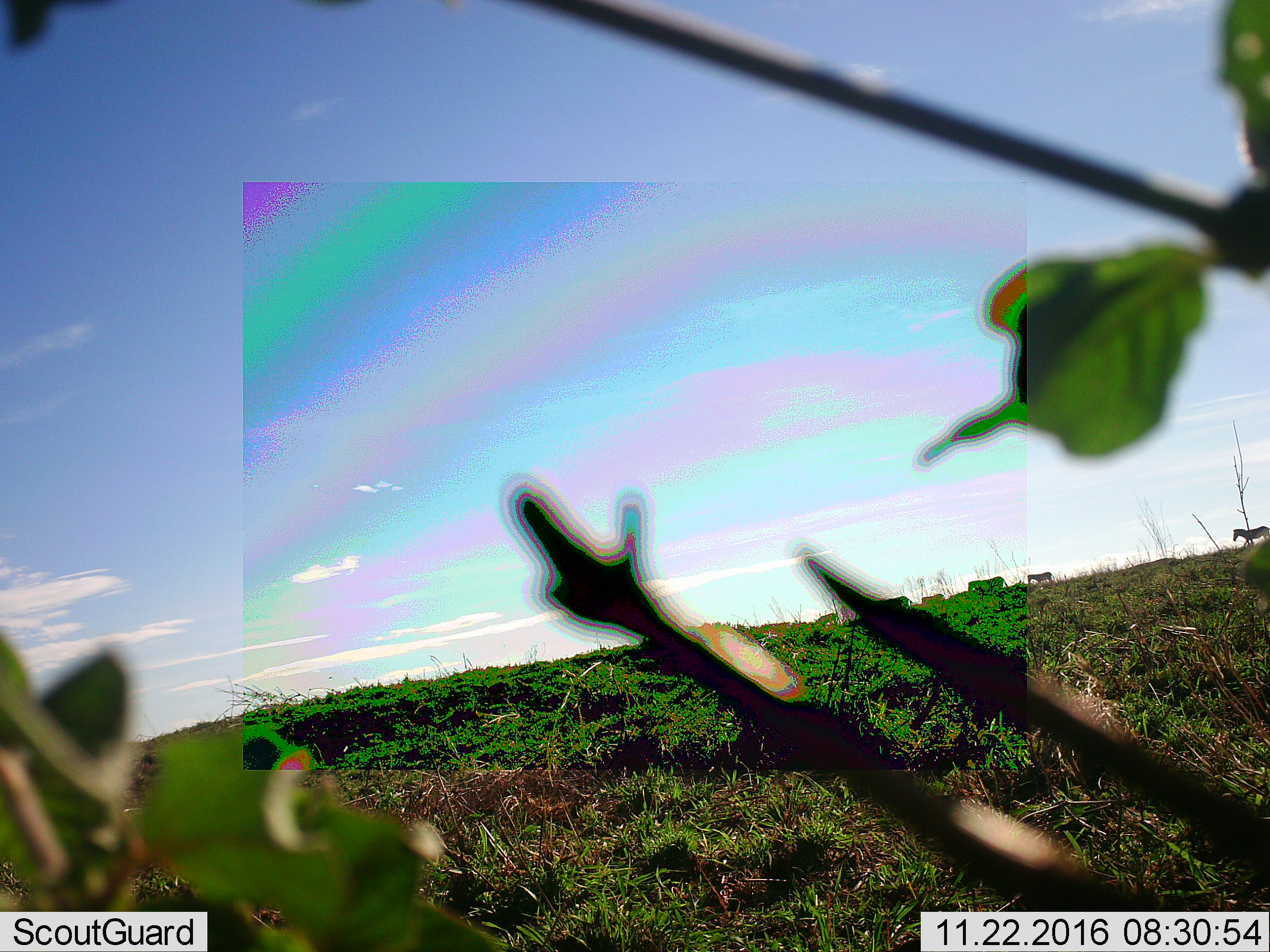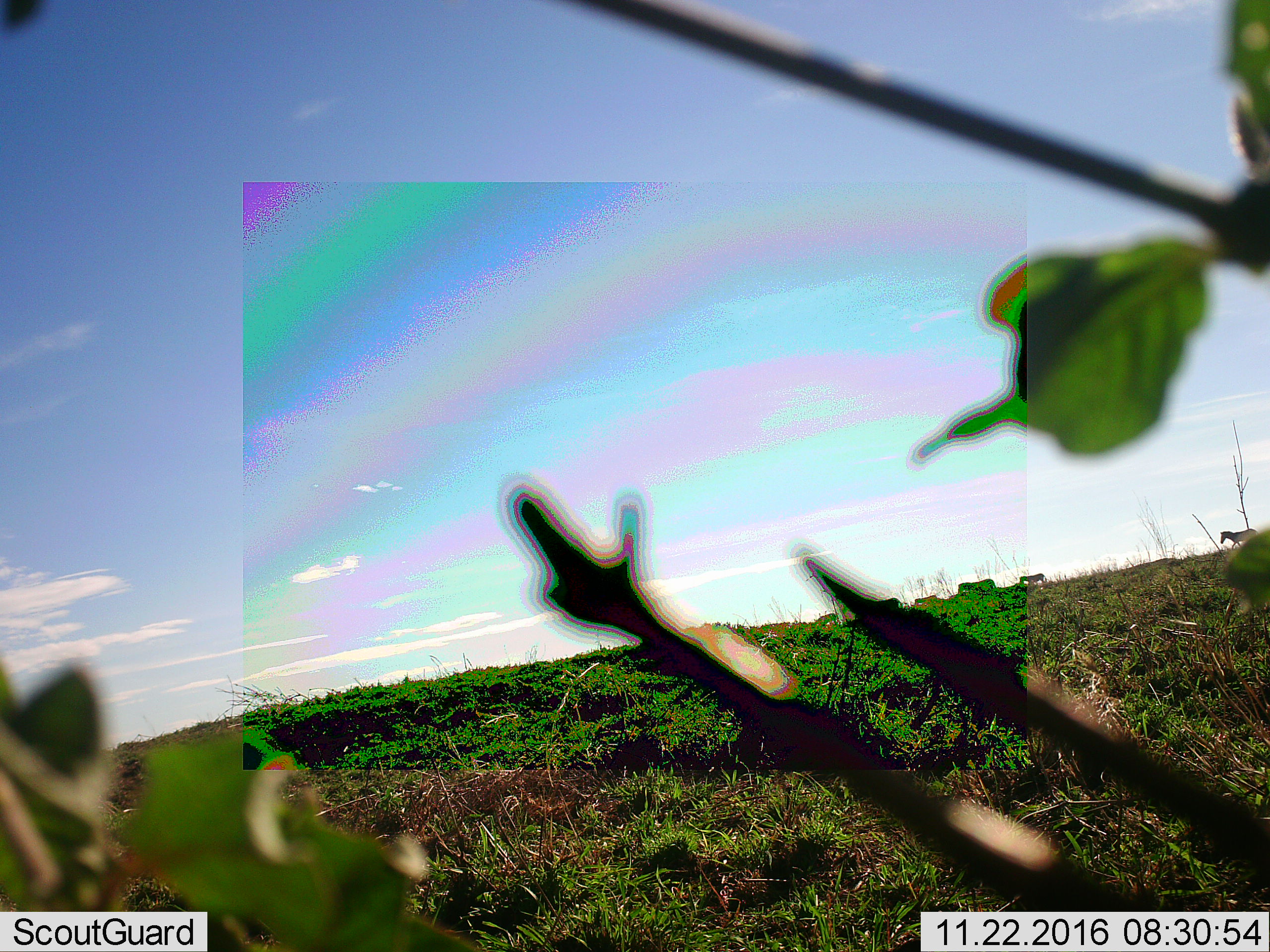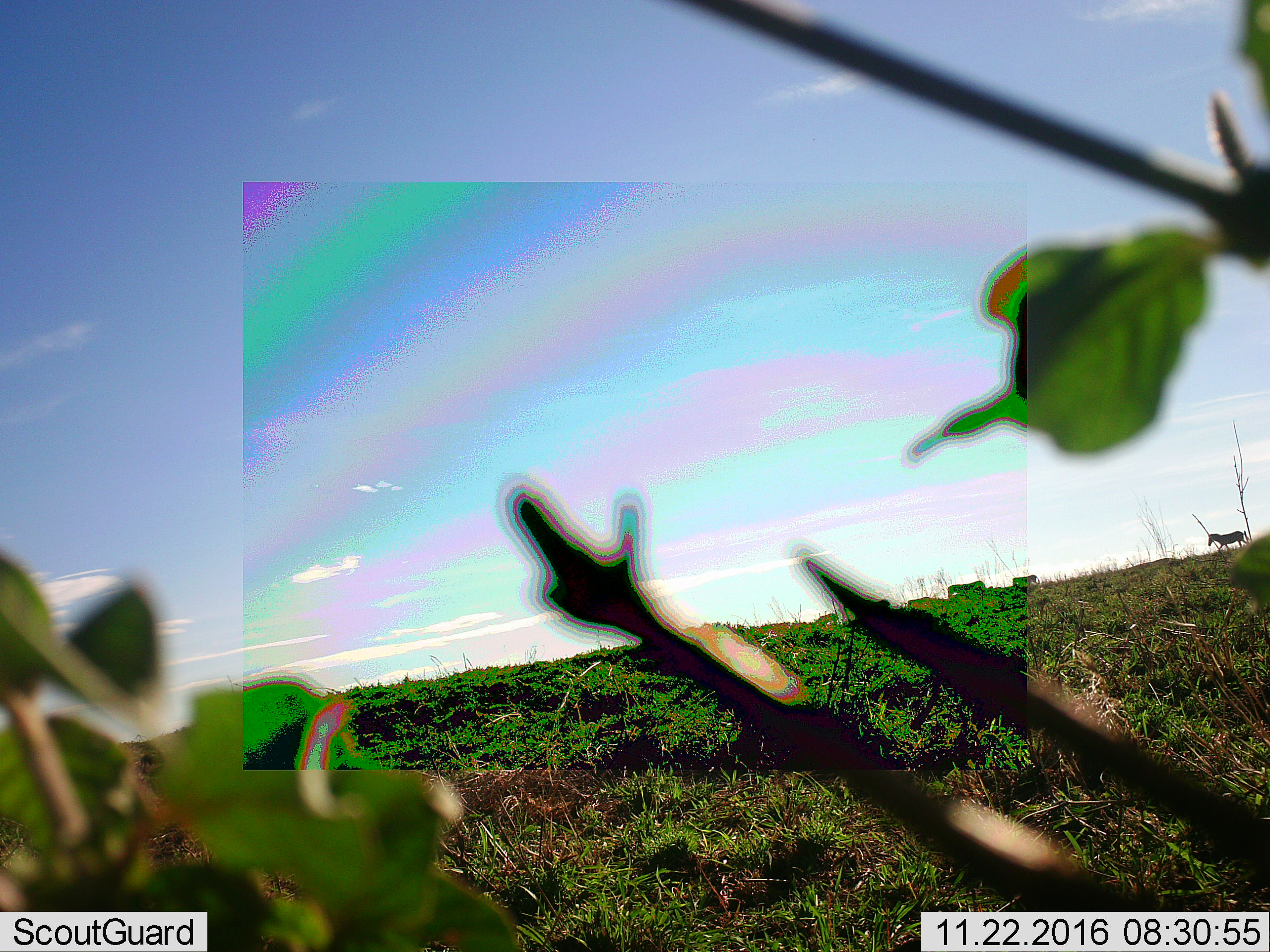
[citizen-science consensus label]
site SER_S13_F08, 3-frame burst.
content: unidentified animal